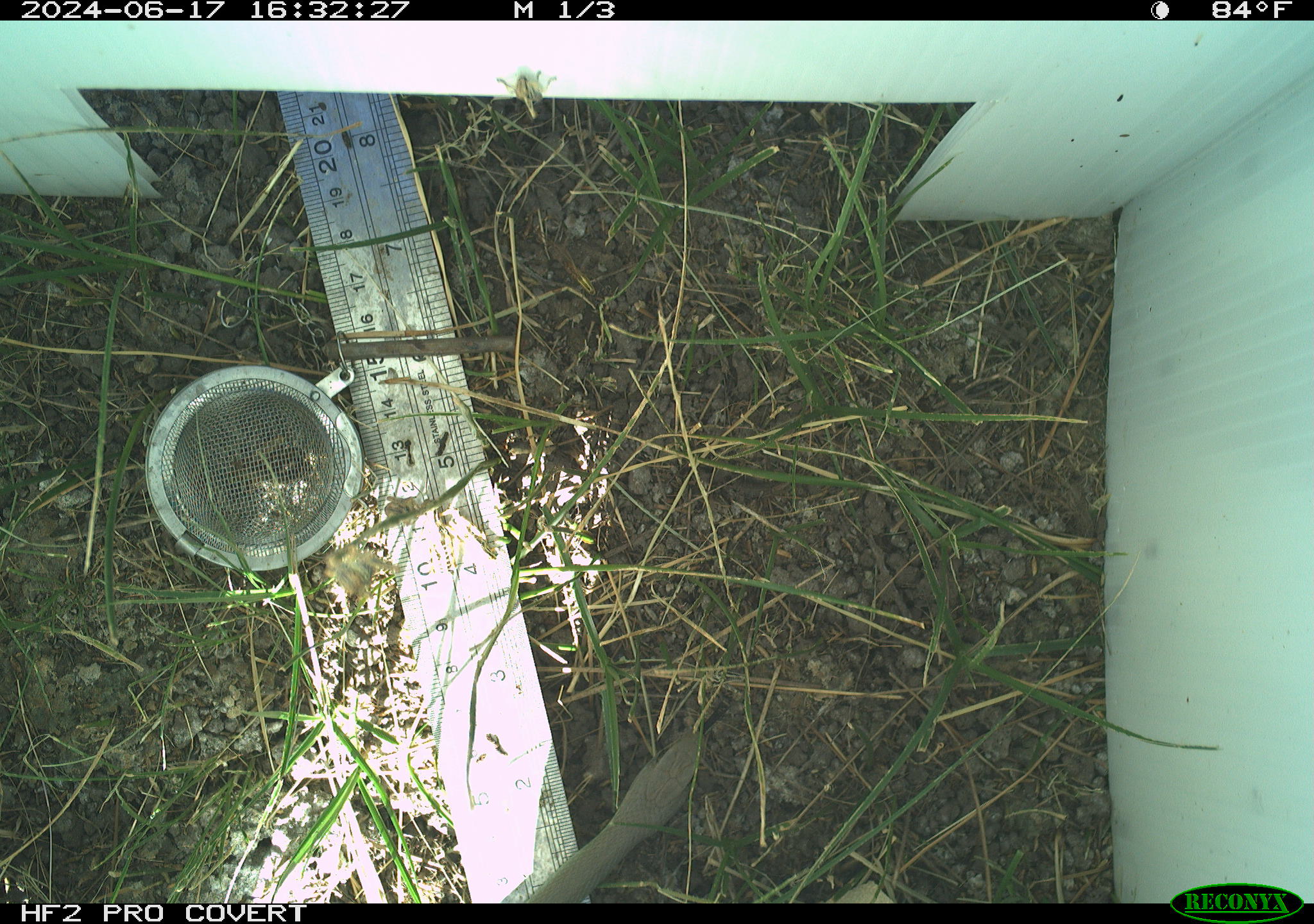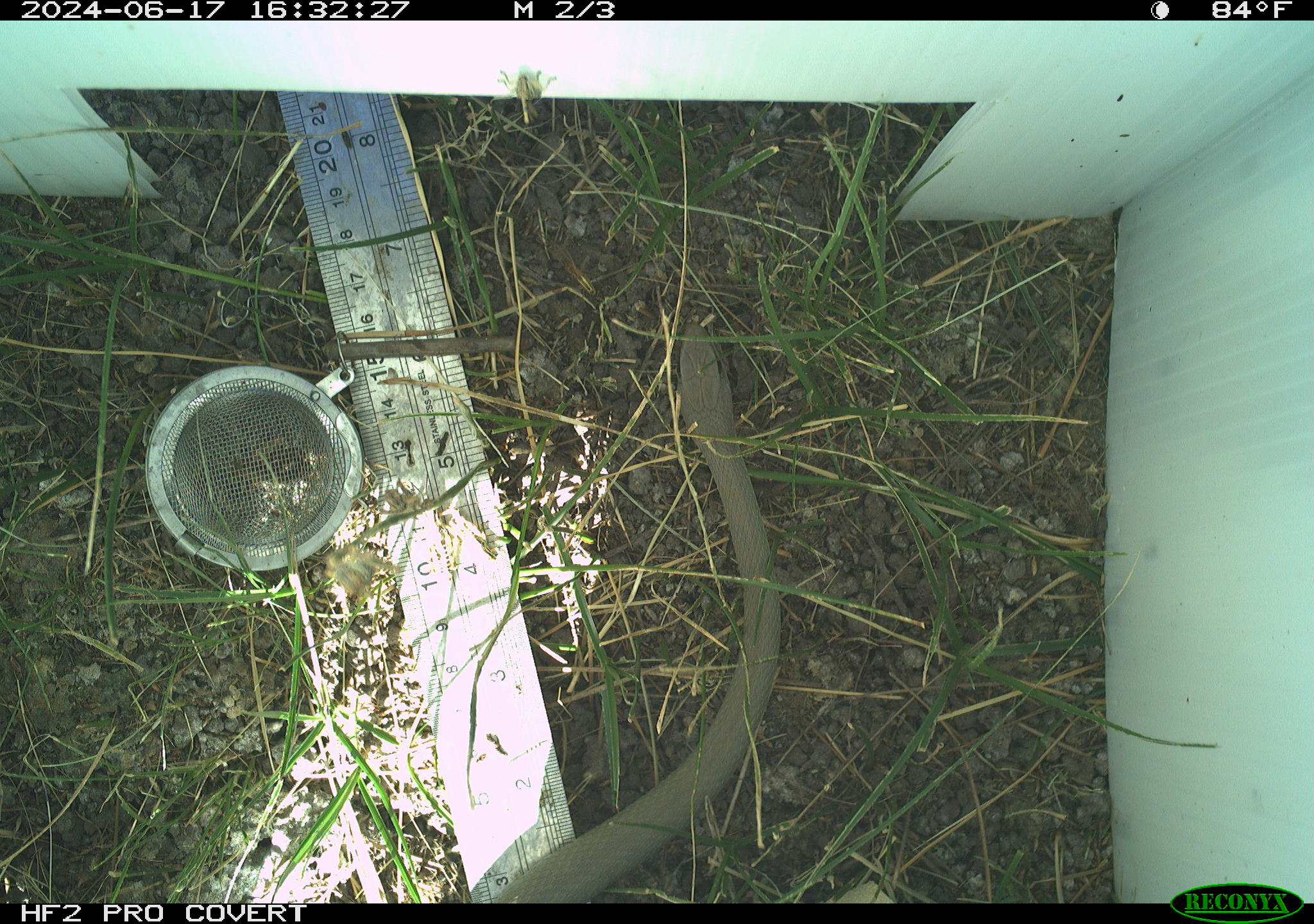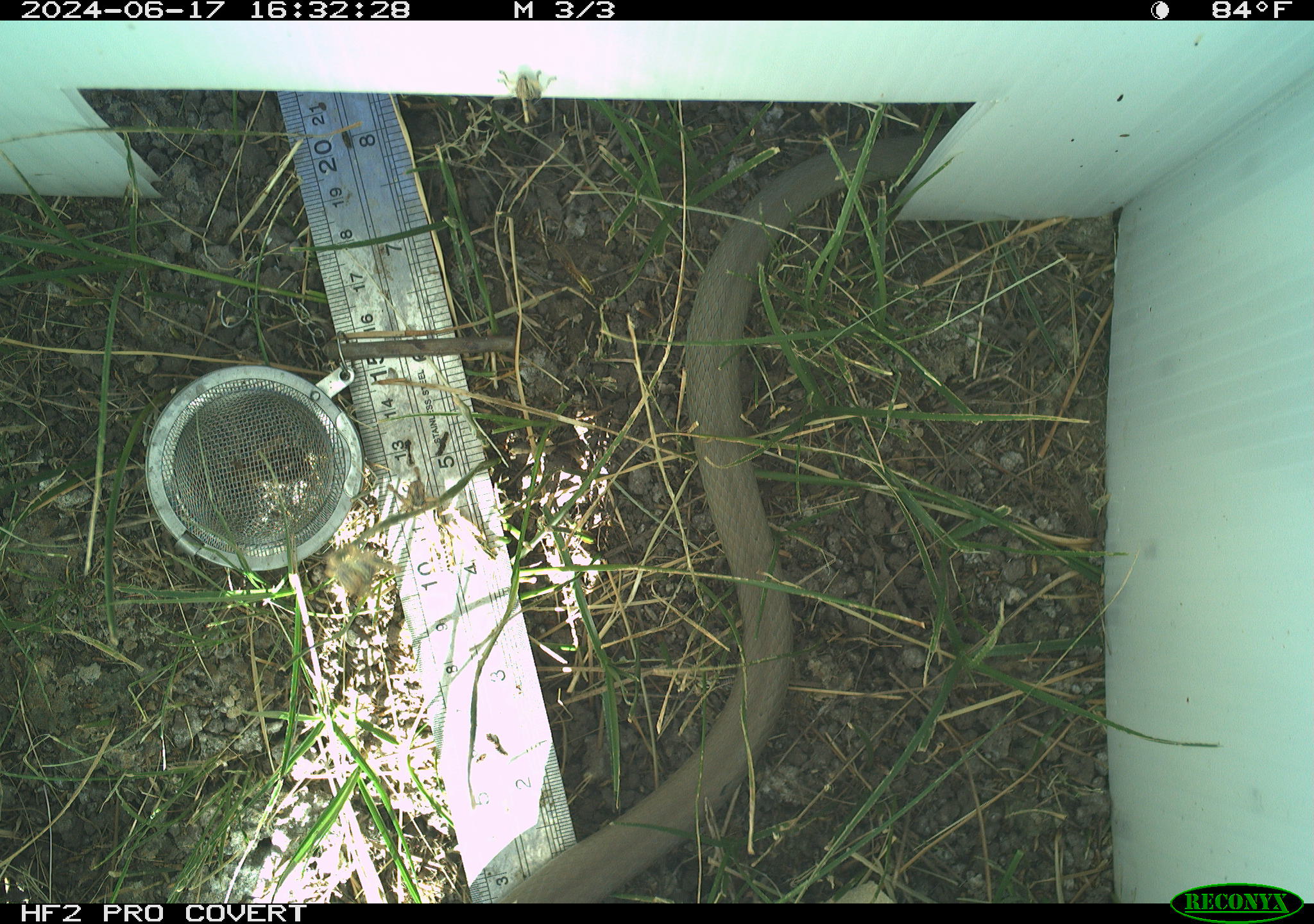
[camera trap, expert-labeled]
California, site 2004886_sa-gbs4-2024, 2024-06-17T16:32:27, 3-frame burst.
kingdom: Animalia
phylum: Chordata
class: Reptilia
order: Squamata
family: Colubridae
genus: Coluber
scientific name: Coluber constrictor mormon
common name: western yellow-bellied racer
Western yellow-bellied racer (Coluber constrictor mormon).